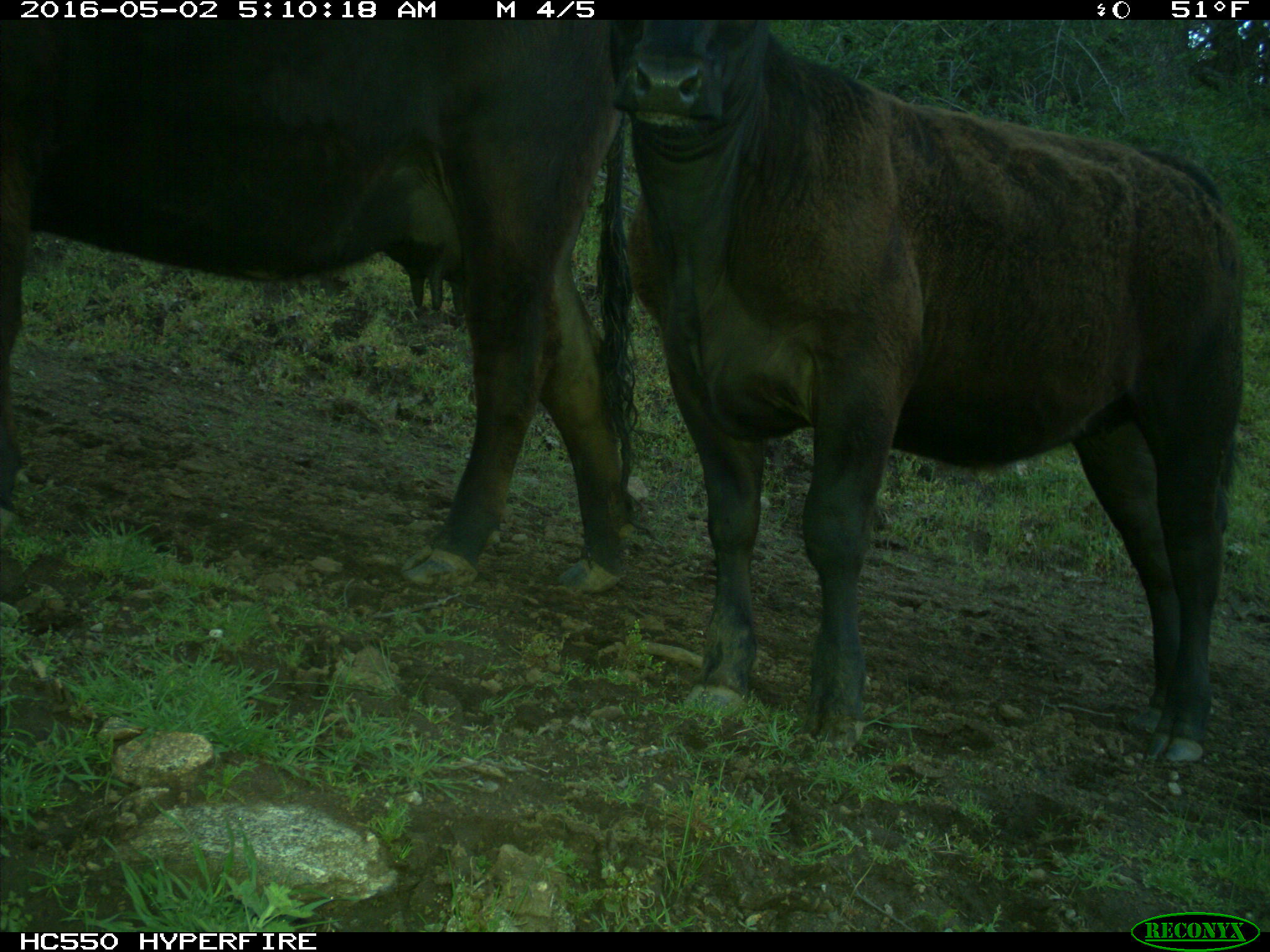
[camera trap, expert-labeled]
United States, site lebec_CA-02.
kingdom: Animalia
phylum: Chordata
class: Mammalia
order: Artiodactyla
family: Bovidae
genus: Bos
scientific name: Bos taurus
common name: domestic cow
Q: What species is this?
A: Bos taurus (domestic cow).